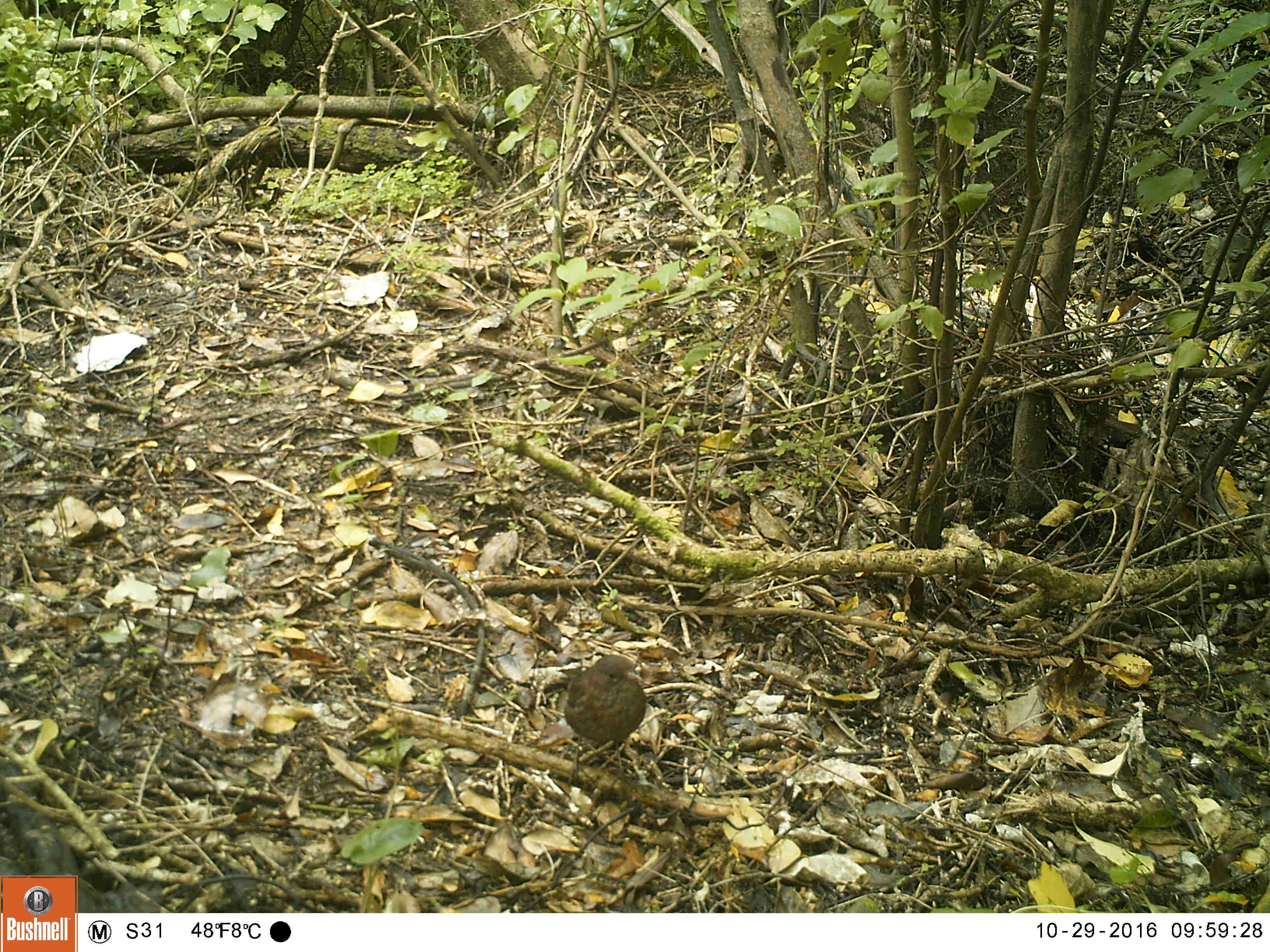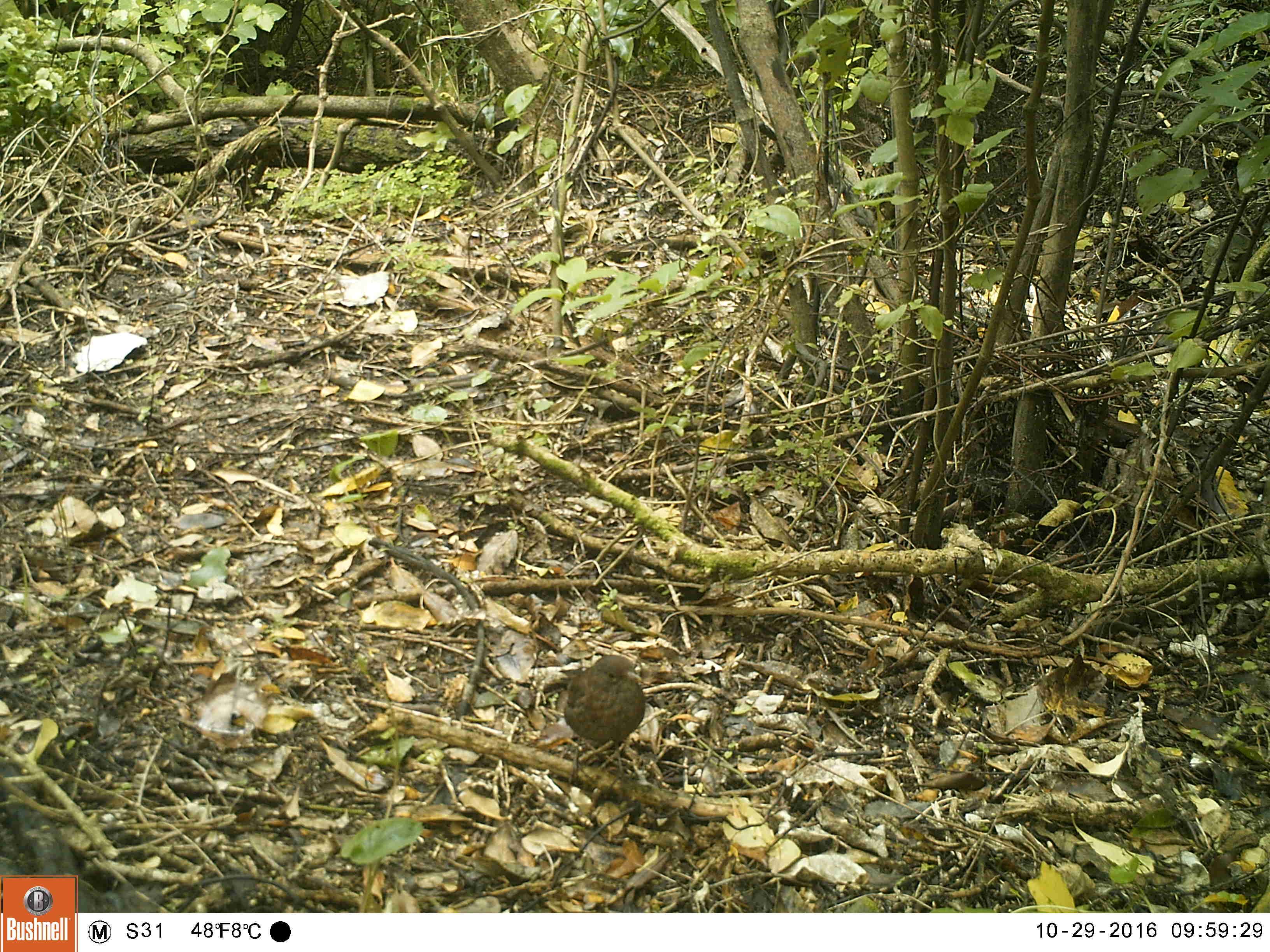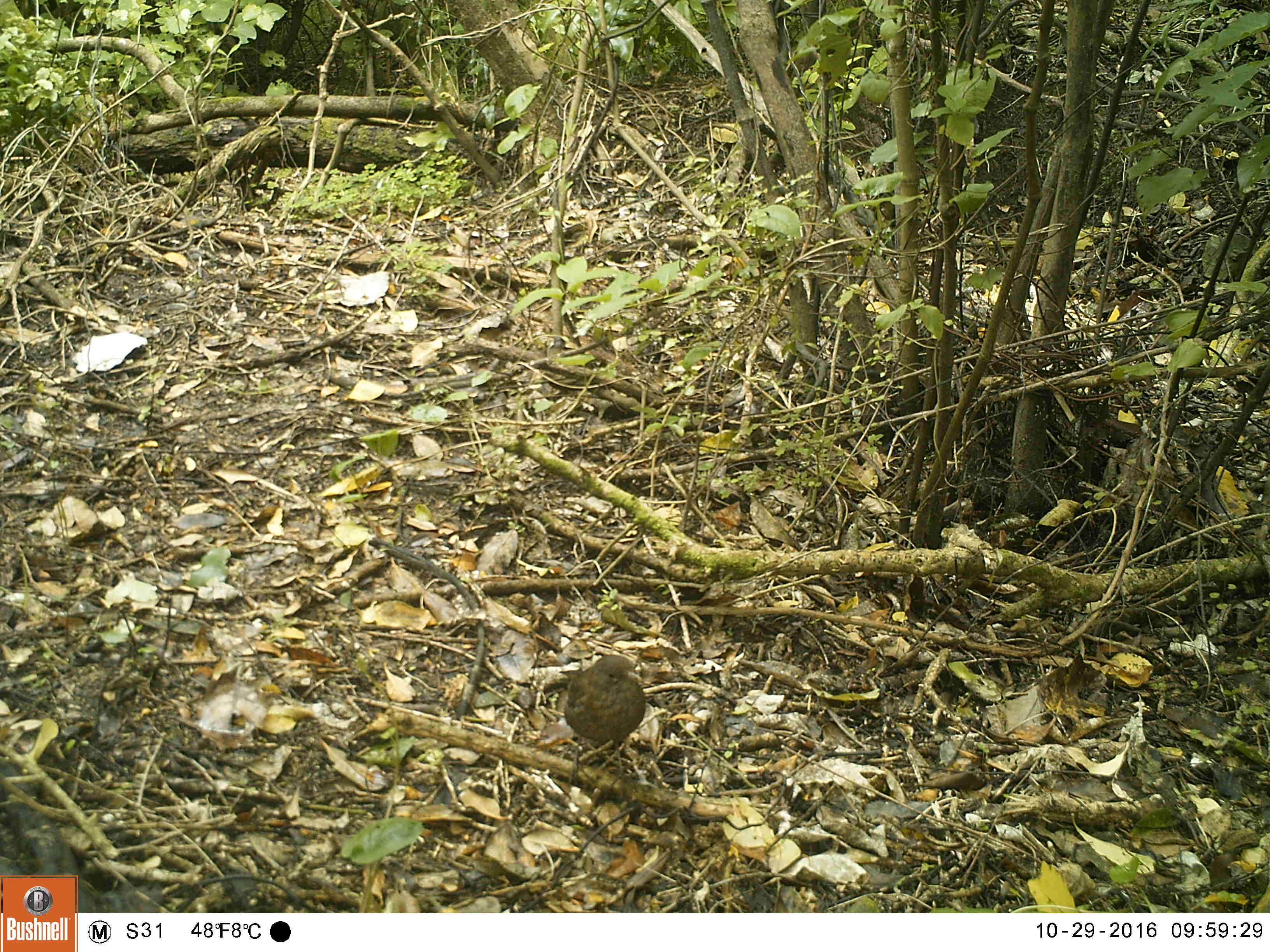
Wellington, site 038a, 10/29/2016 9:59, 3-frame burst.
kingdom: Animalia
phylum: Chordata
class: Aves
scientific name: Aves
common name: bird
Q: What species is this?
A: Bird (Aves).